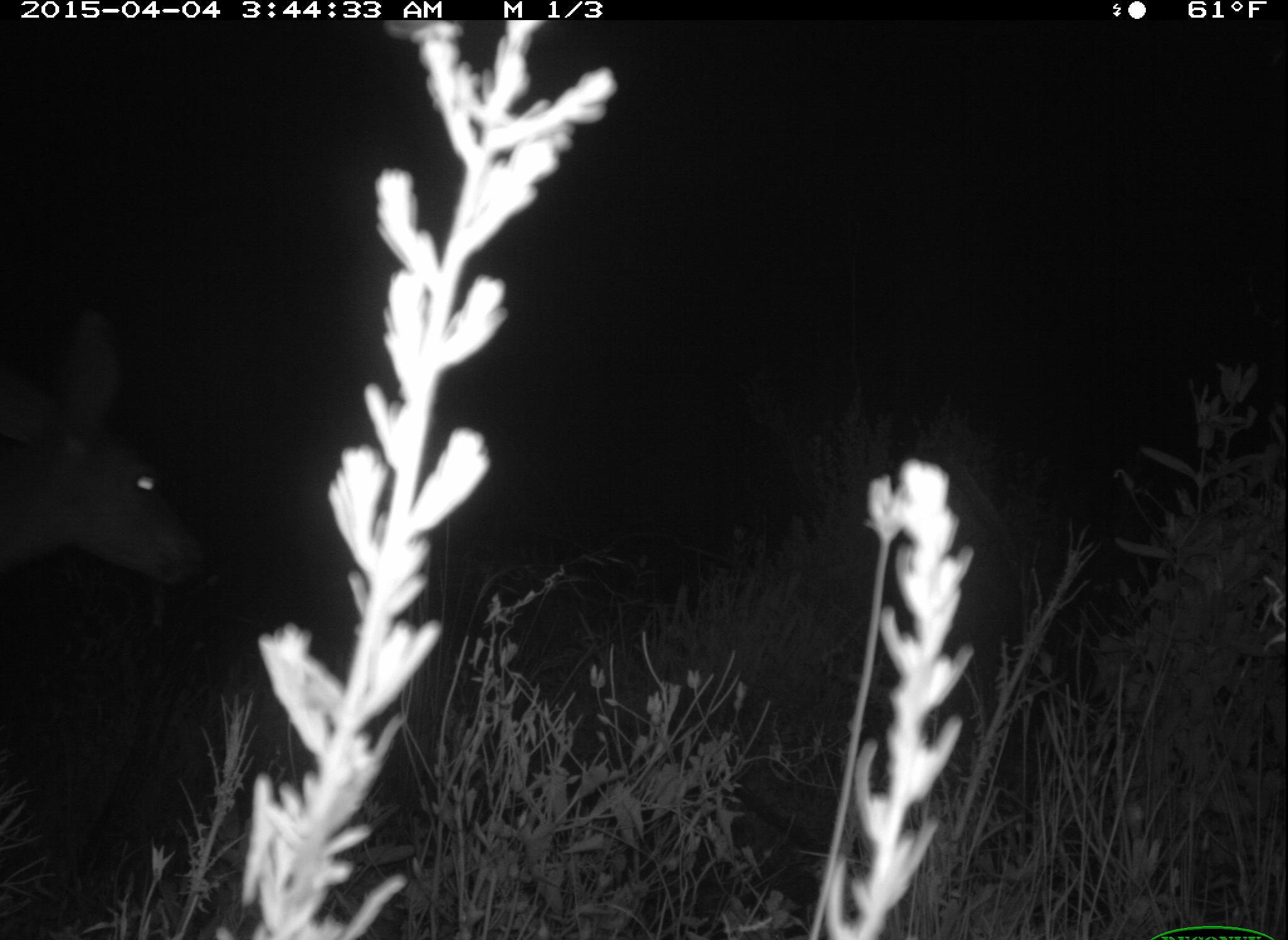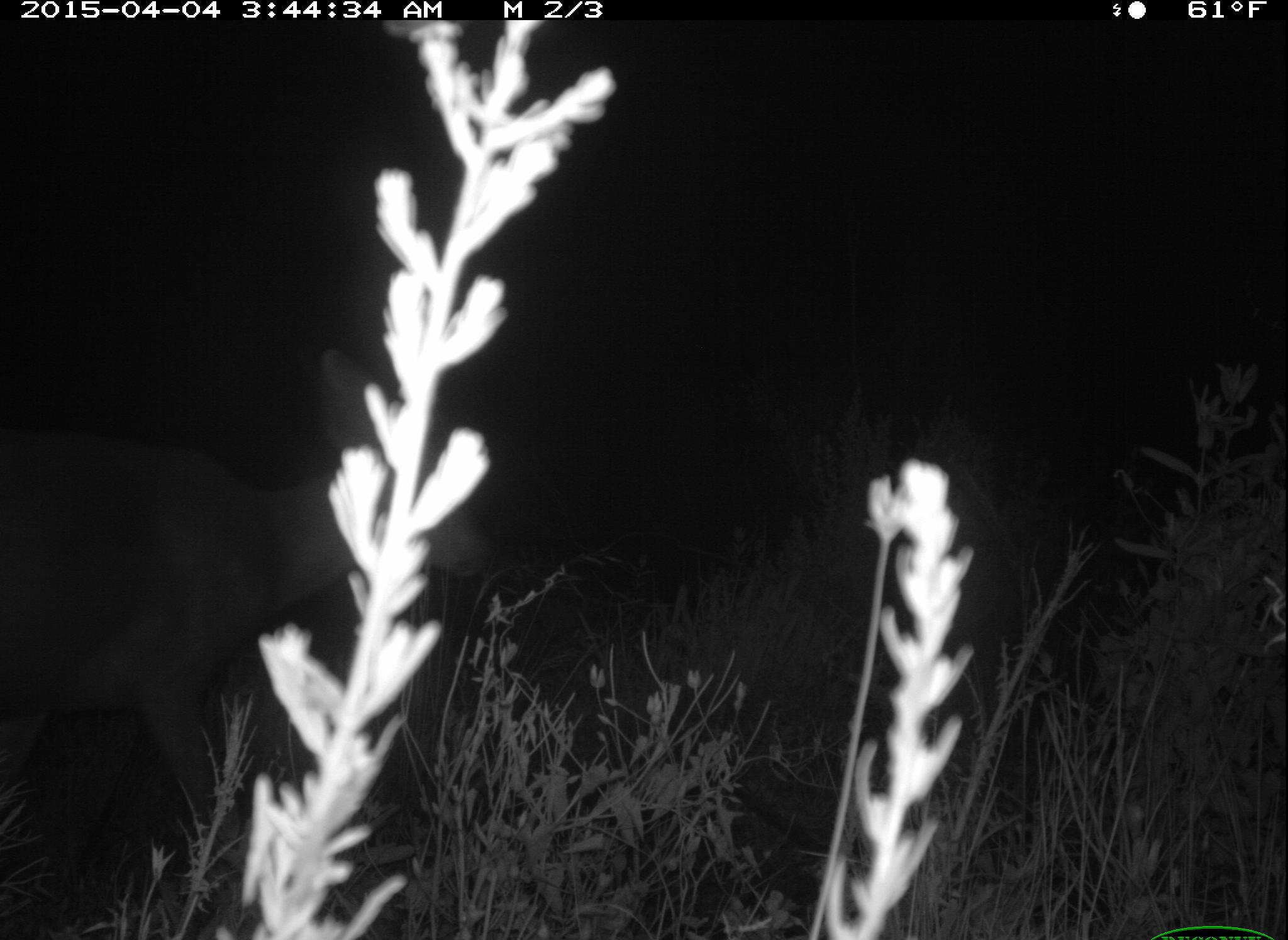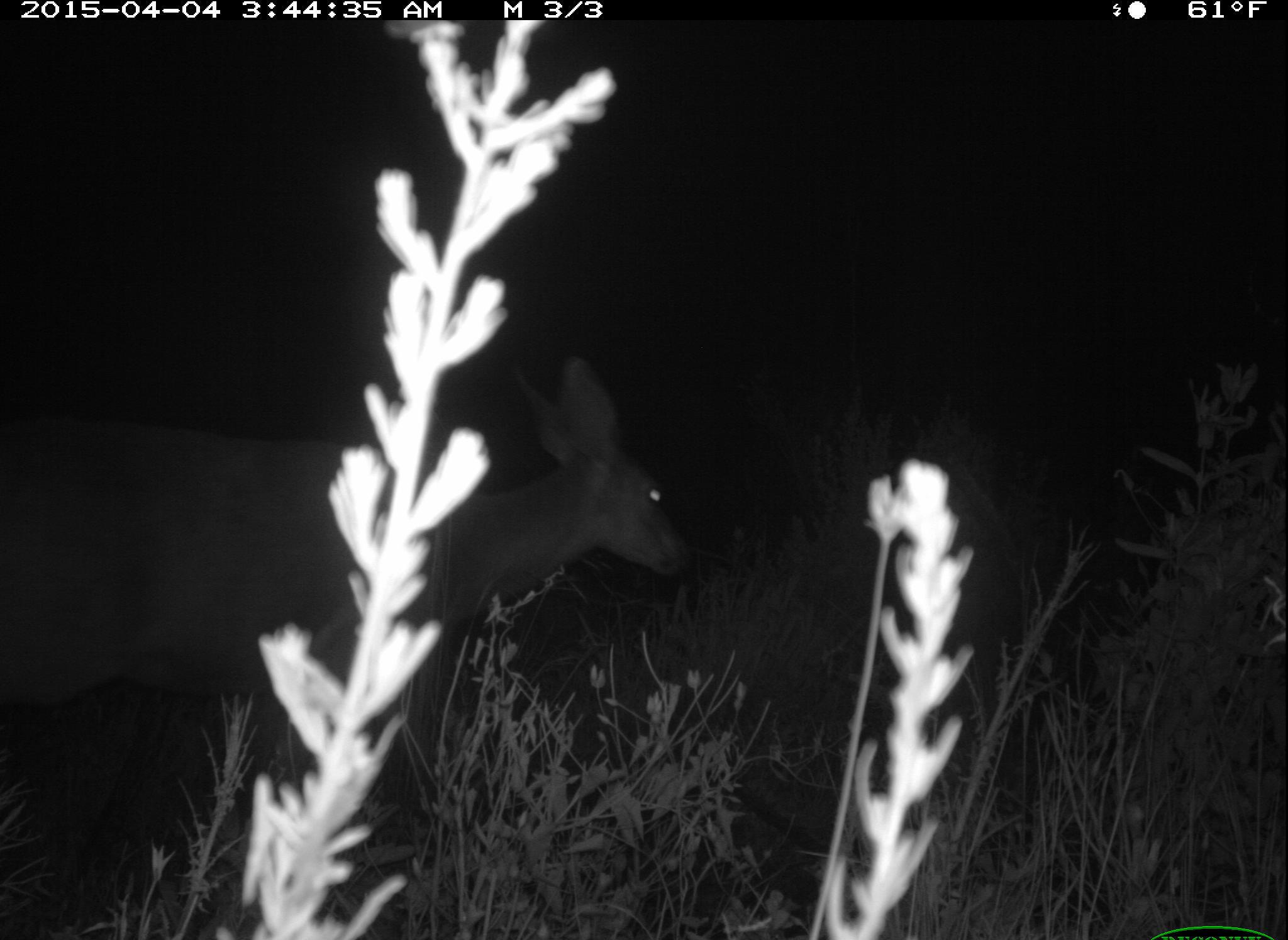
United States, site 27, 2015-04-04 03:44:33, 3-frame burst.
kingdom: Animalia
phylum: Chordata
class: Mammalia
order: Artiodactyla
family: Cervidae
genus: Odocoileus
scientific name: Odocoileus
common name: deer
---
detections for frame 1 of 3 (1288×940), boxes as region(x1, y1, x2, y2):
deer: region(0, 304, 209, 589)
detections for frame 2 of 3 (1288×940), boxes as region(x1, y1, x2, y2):
deer: region(0, 352, 497, 922)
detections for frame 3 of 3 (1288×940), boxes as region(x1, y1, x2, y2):
deer: region(0, 351, 688, 864)